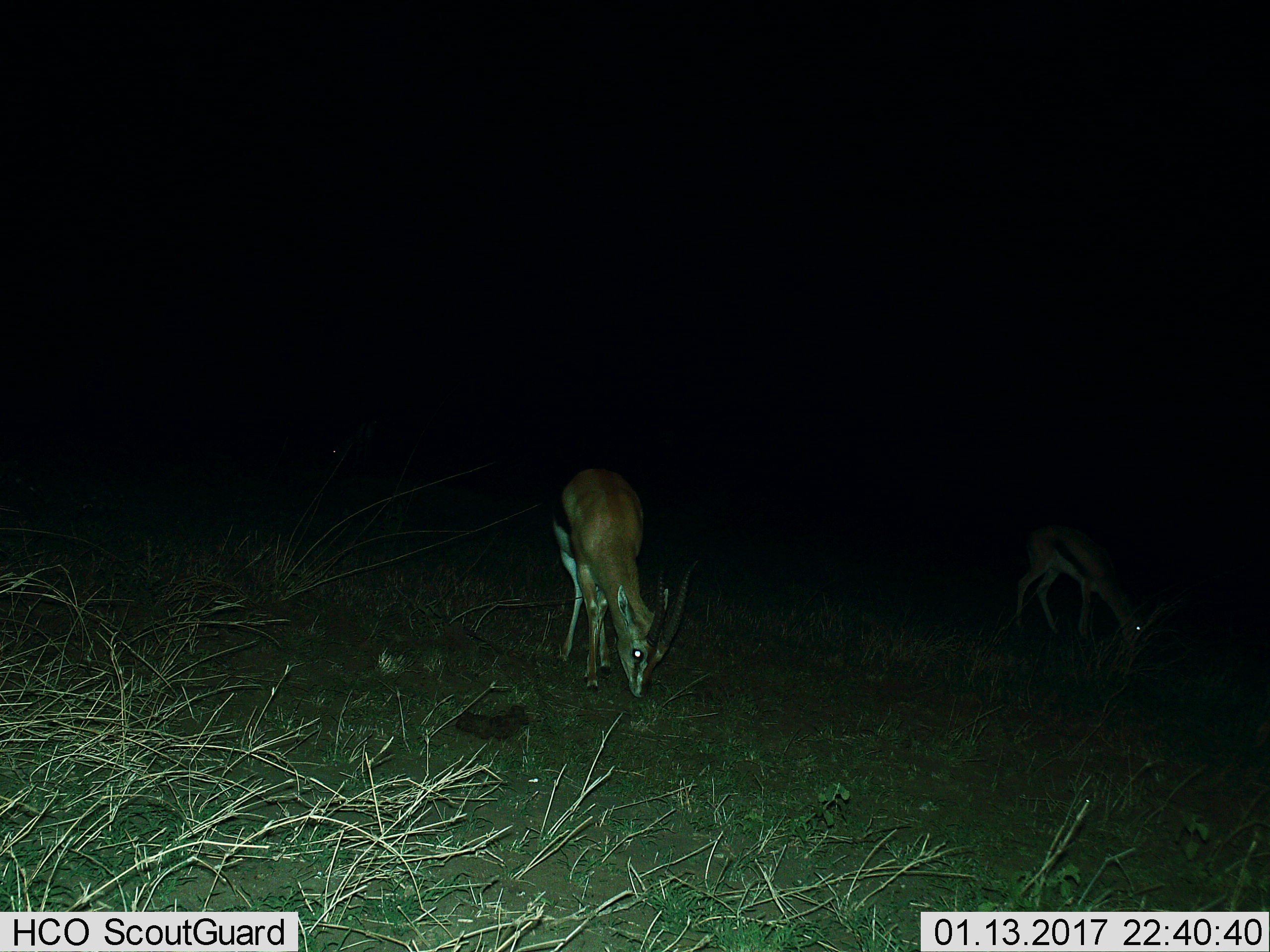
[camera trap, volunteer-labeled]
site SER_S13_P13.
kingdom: Animalia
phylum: Chordata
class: Mammalia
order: Artiodactyla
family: Bovidae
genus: Eudorcas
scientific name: Eudorcas thomsonii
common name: thomson's gazelle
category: gazellethomsons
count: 2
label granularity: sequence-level